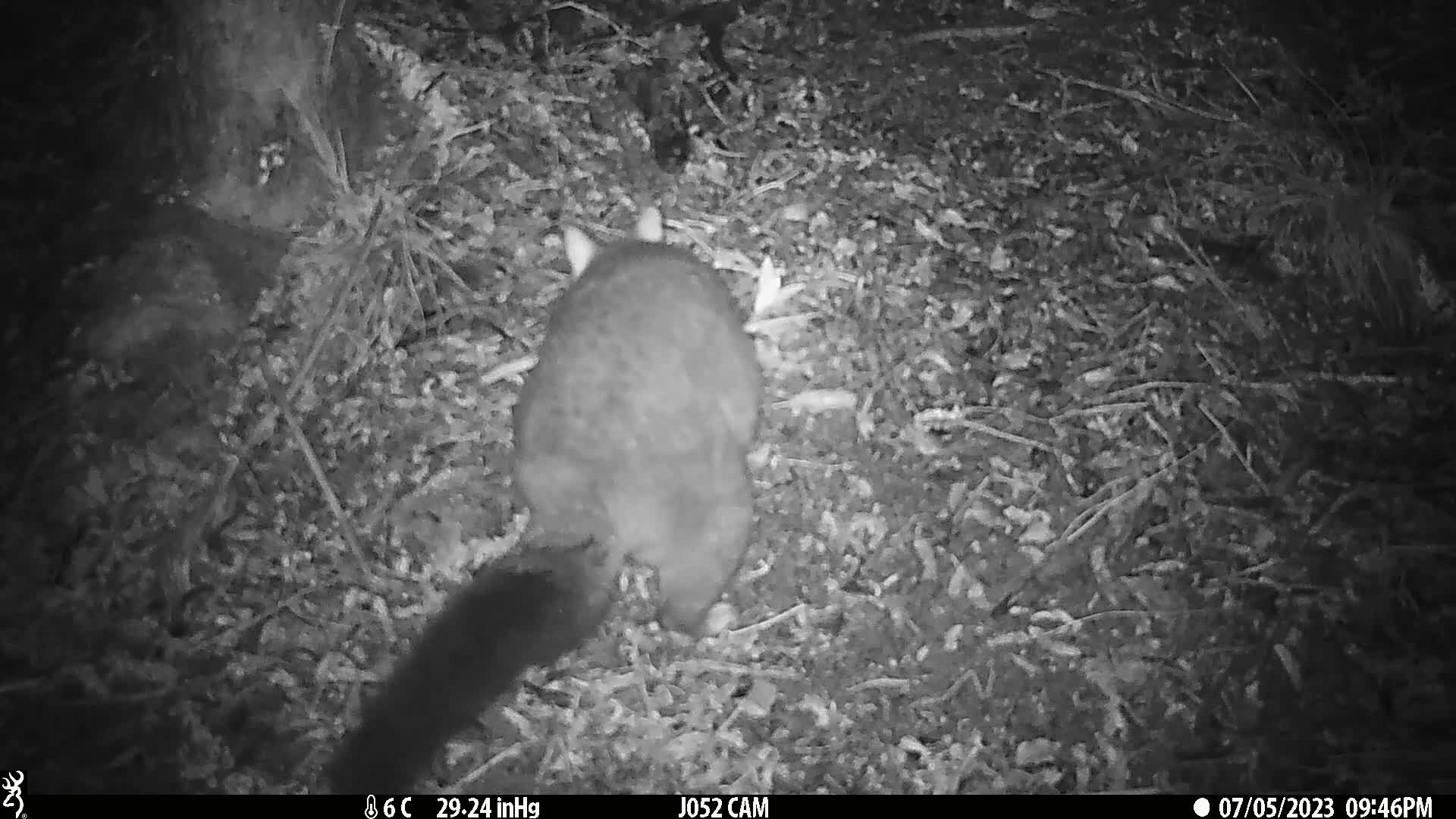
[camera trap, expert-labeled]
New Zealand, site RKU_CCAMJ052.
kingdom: Animalia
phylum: Chordata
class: Mammalia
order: Diprotodontia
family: Phalangeridae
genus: Trichosurus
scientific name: Trichosurus vulpecula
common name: common brushtail possum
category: possum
Possum (common brushtail possum) (Trichosurus vulpecula).